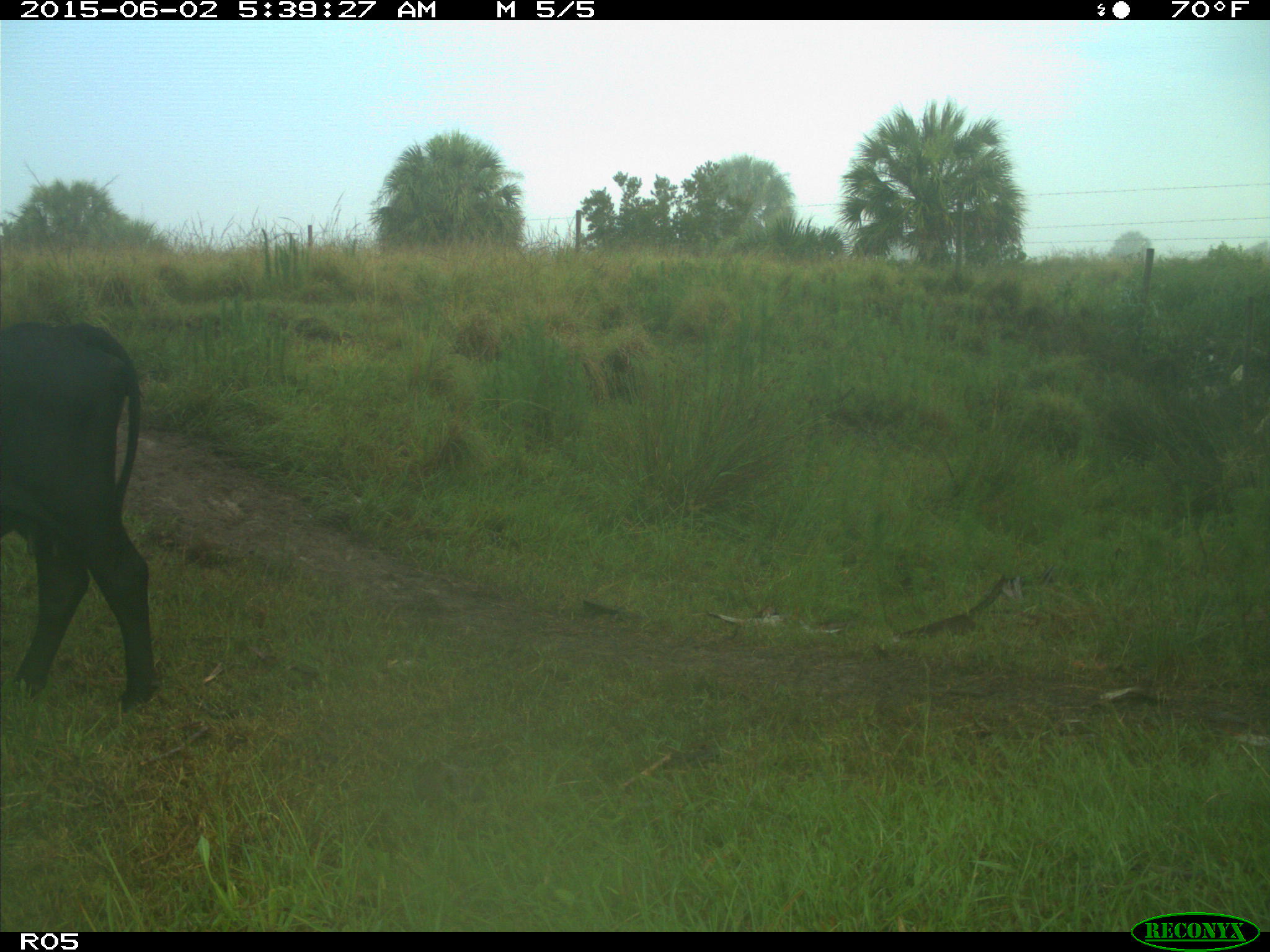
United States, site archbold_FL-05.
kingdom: Animalia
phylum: Chordata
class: Mammalia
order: Artiodactyla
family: Bovidae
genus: Bos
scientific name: Bos taurus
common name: domestic cow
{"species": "Bos taurus (domestic cow)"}